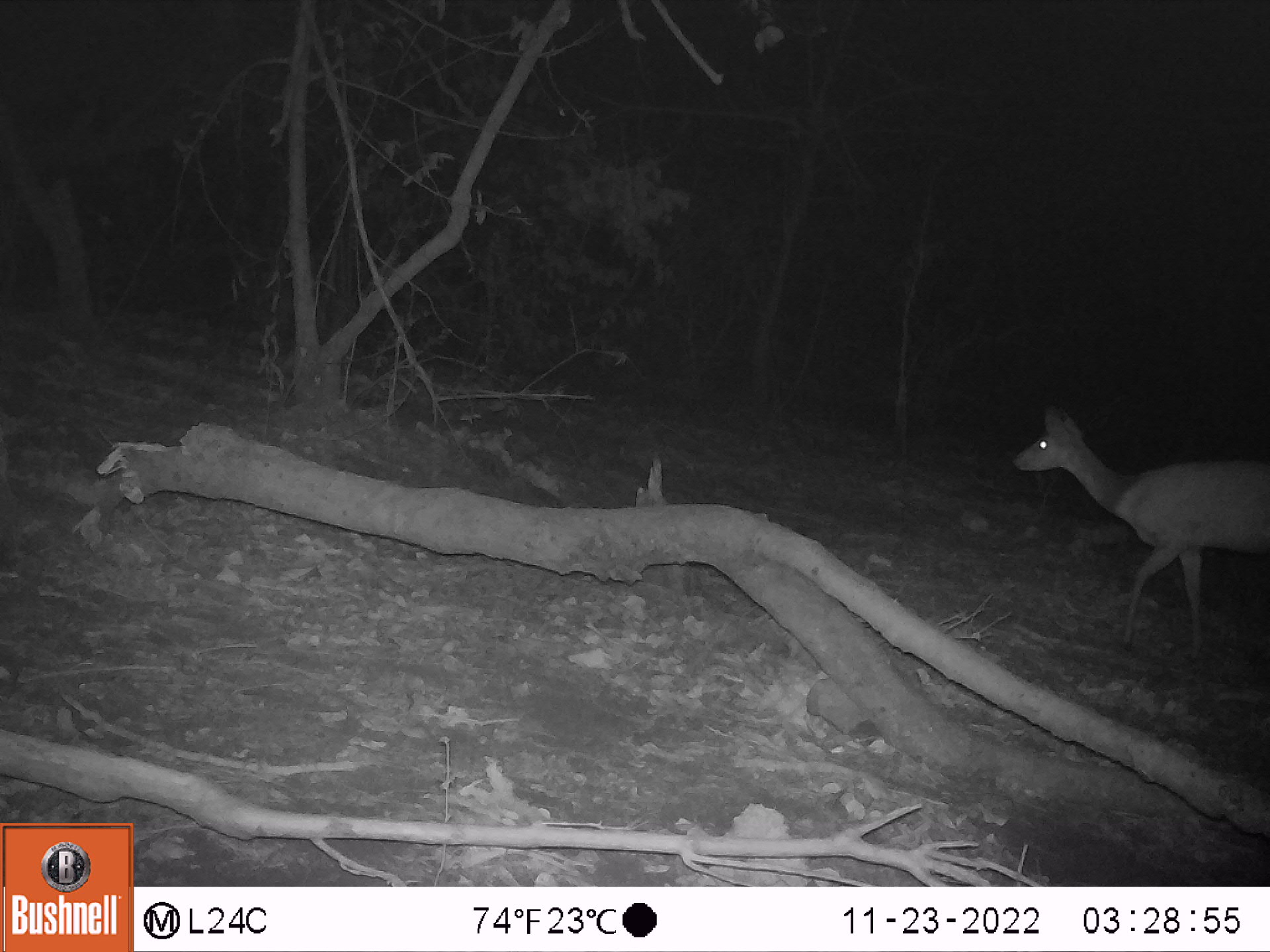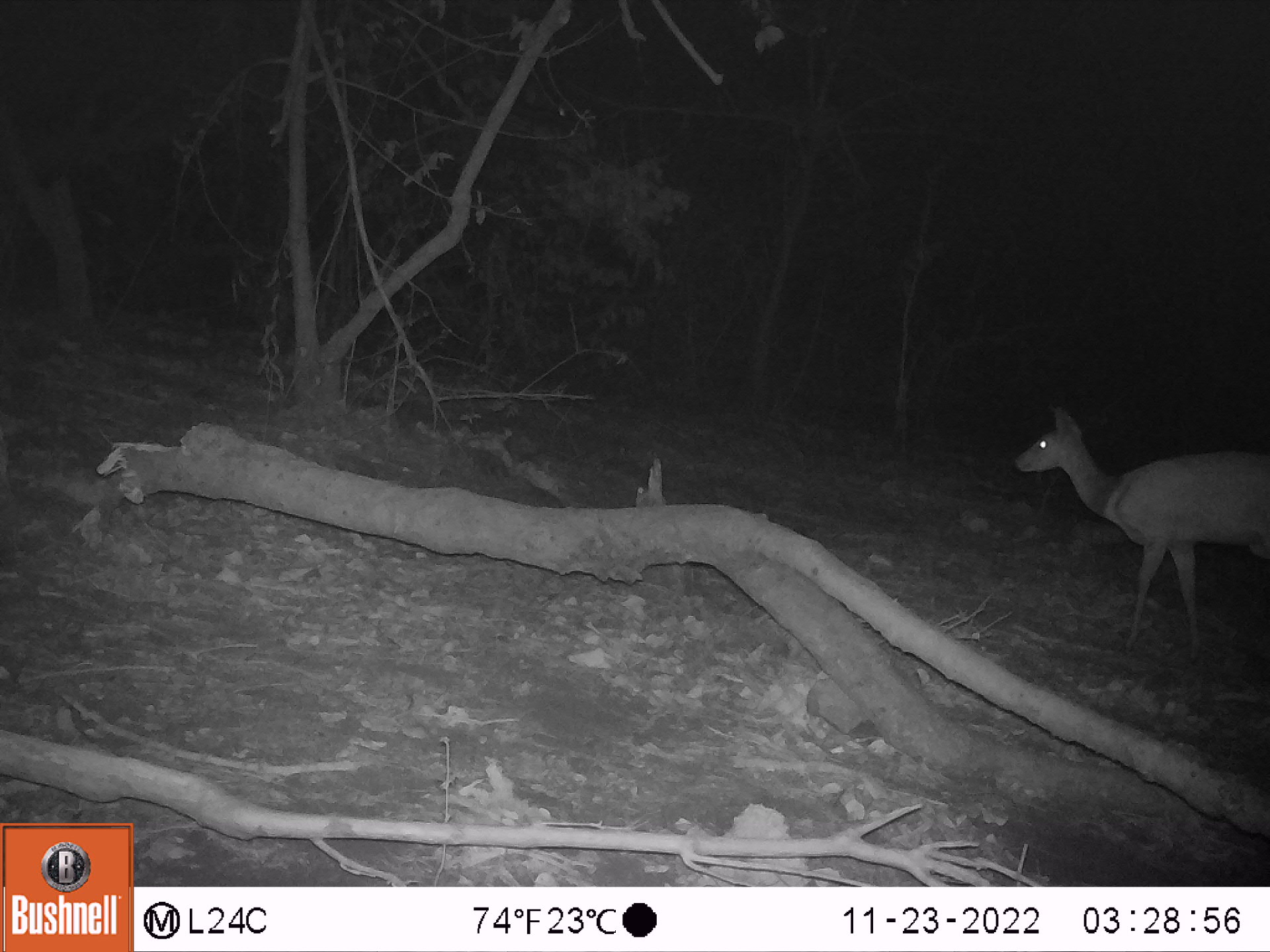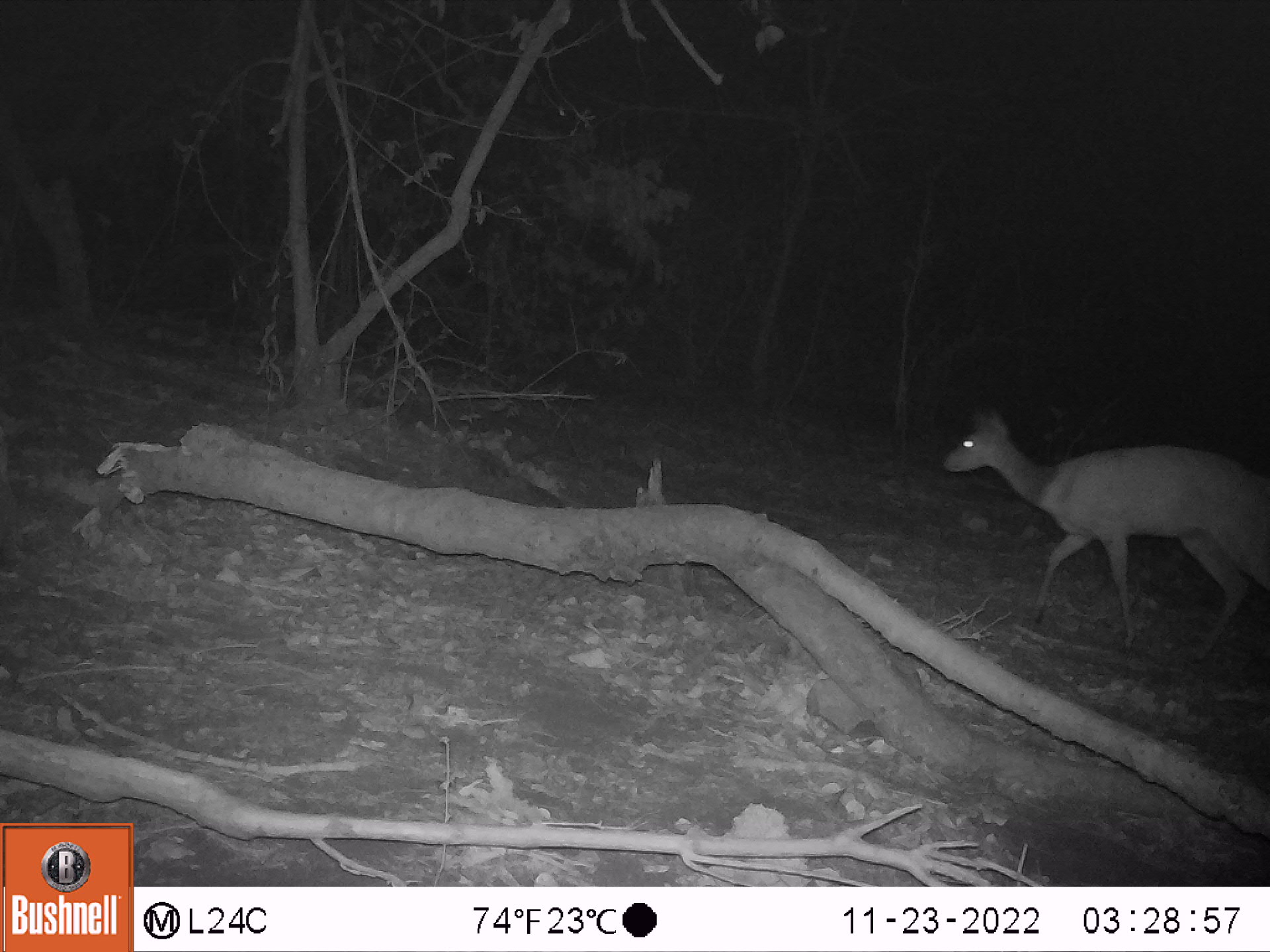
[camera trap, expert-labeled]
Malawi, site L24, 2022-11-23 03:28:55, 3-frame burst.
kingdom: Animalia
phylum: Chordata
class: Mammalia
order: Artiodactyla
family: Bovidae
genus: Tragelaphus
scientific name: Tragelaphus sylvaticus sylvaticus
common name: cape bushbuck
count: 1